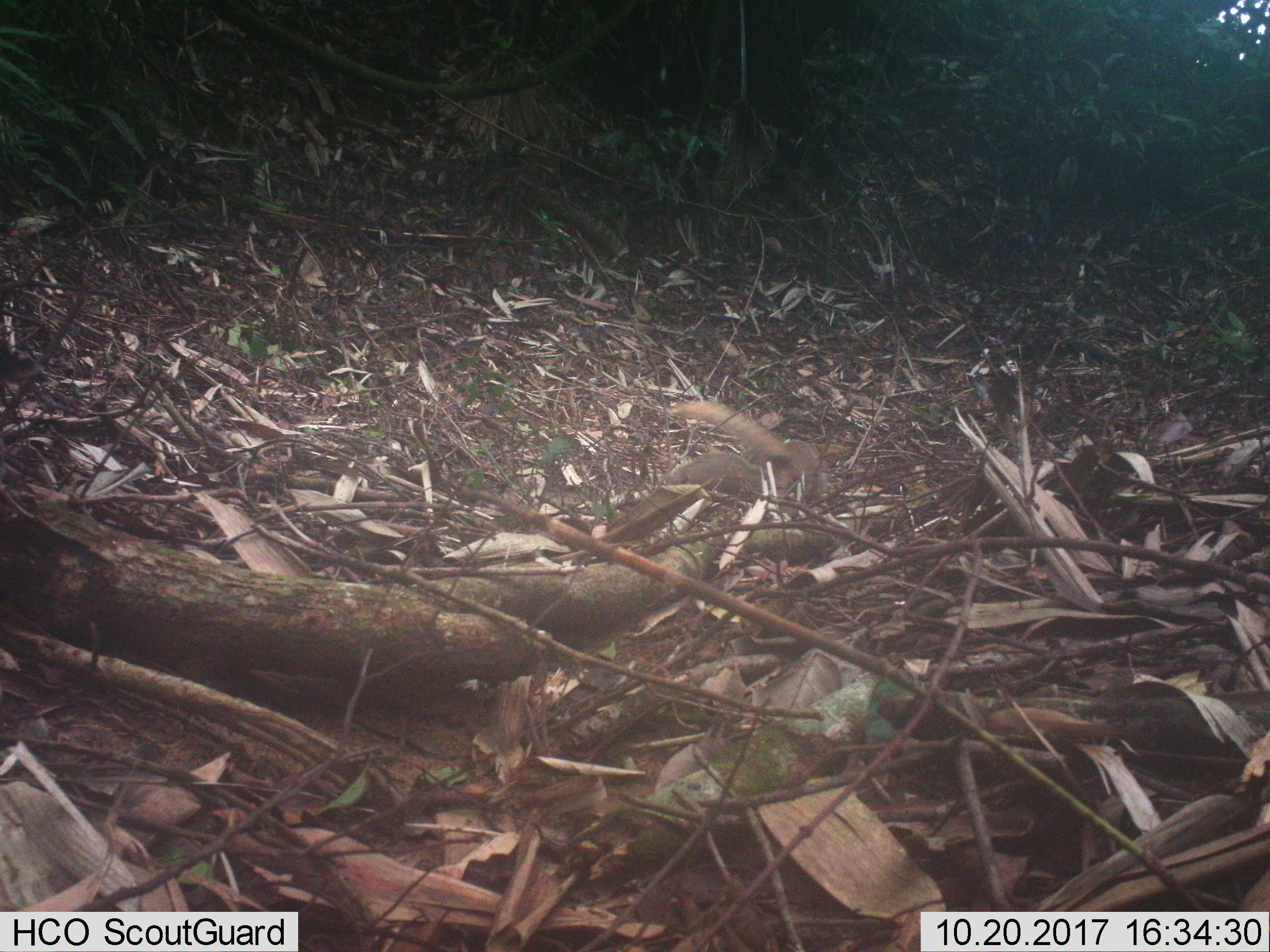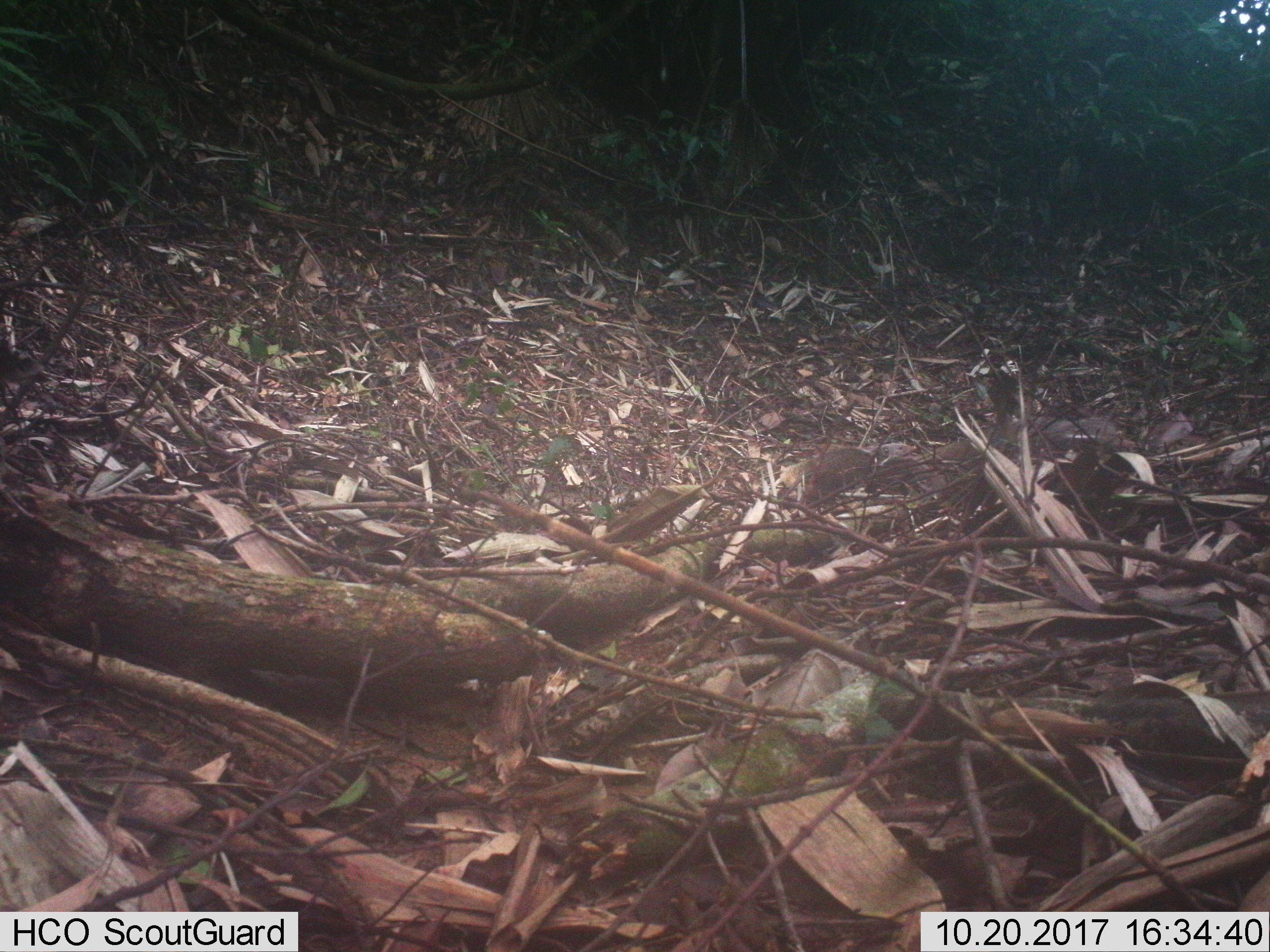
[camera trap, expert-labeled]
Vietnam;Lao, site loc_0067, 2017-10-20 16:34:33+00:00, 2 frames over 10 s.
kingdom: Animalia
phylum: Chordata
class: Mammalia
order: Carnivora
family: Herpestidae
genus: Urva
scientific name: Urva urva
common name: crab-eating mongoose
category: crab eating mongoose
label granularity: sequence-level